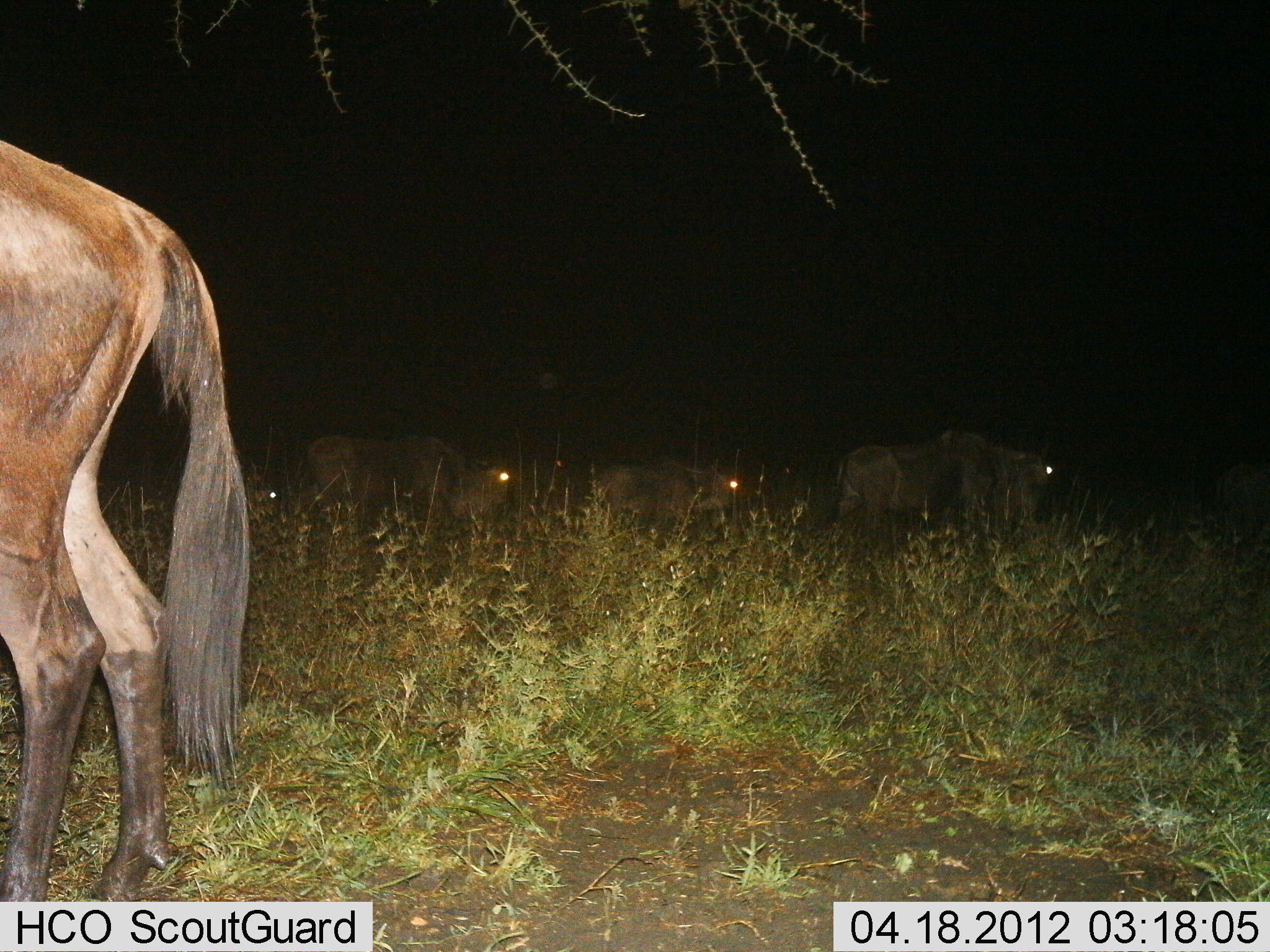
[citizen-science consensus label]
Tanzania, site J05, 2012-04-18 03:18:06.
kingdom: Animalia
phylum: Chordata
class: Mammalia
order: Artiodactyla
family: Bovidae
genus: Connochaetes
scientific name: Connochaetes taurinus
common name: blue wildebeest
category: wildebeest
Wildebeest (blue wildebeest) (Connochaetes taurinus), count 5. Behavior (volunteer vote fractions): standing 91%, resting 5%, moving 32%, interacting 0%. Young present (vote fraction): 14%. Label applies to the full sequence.